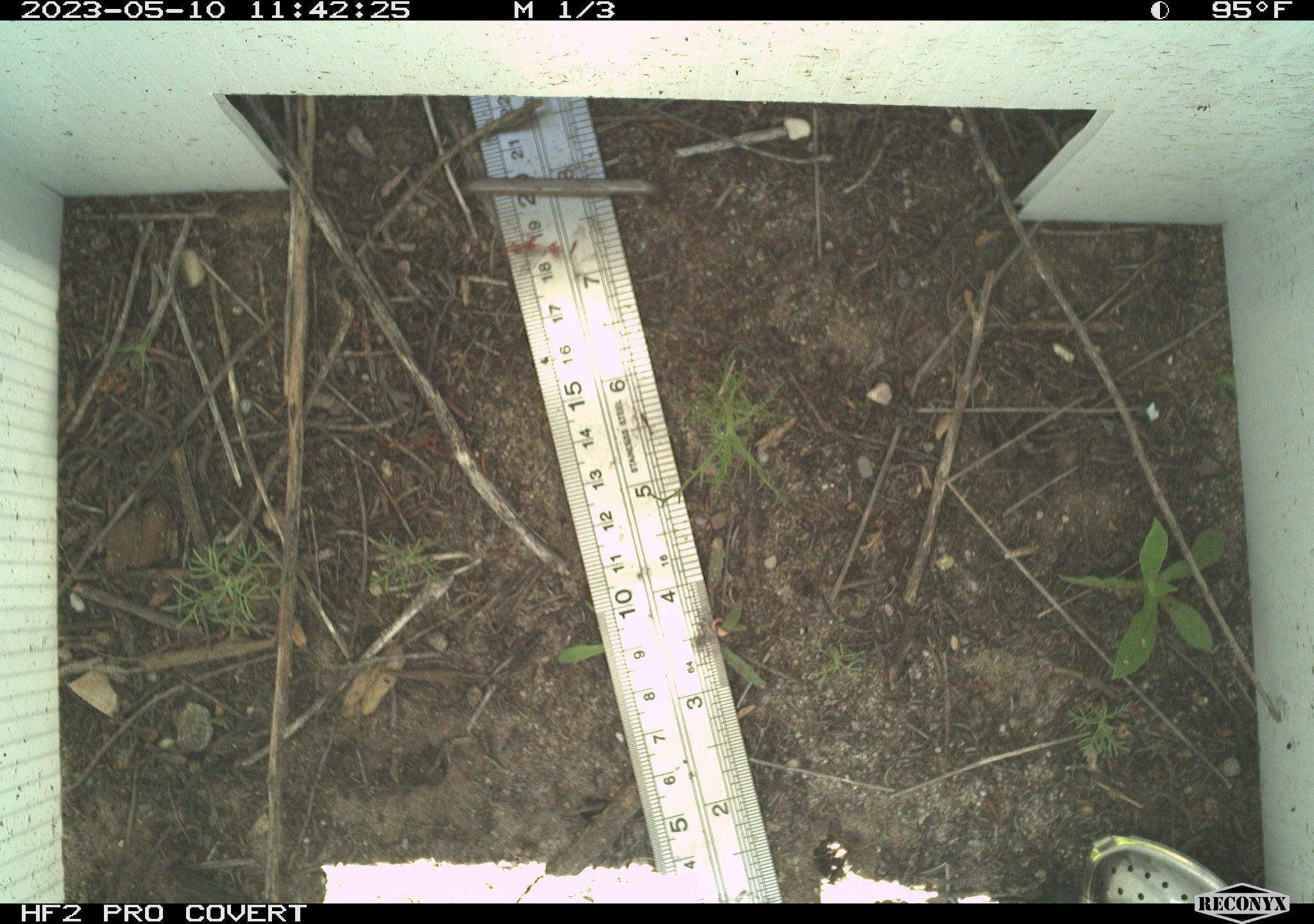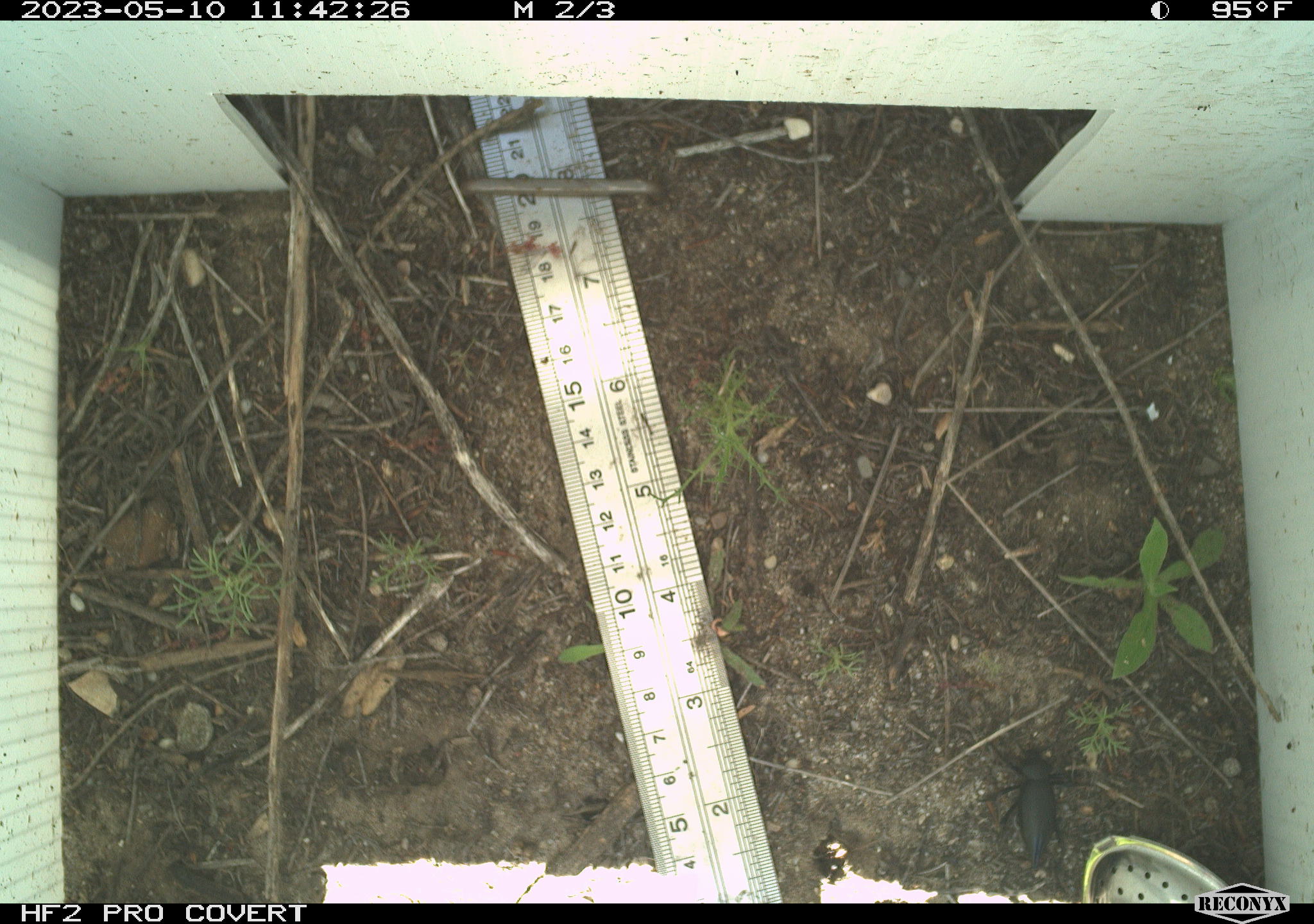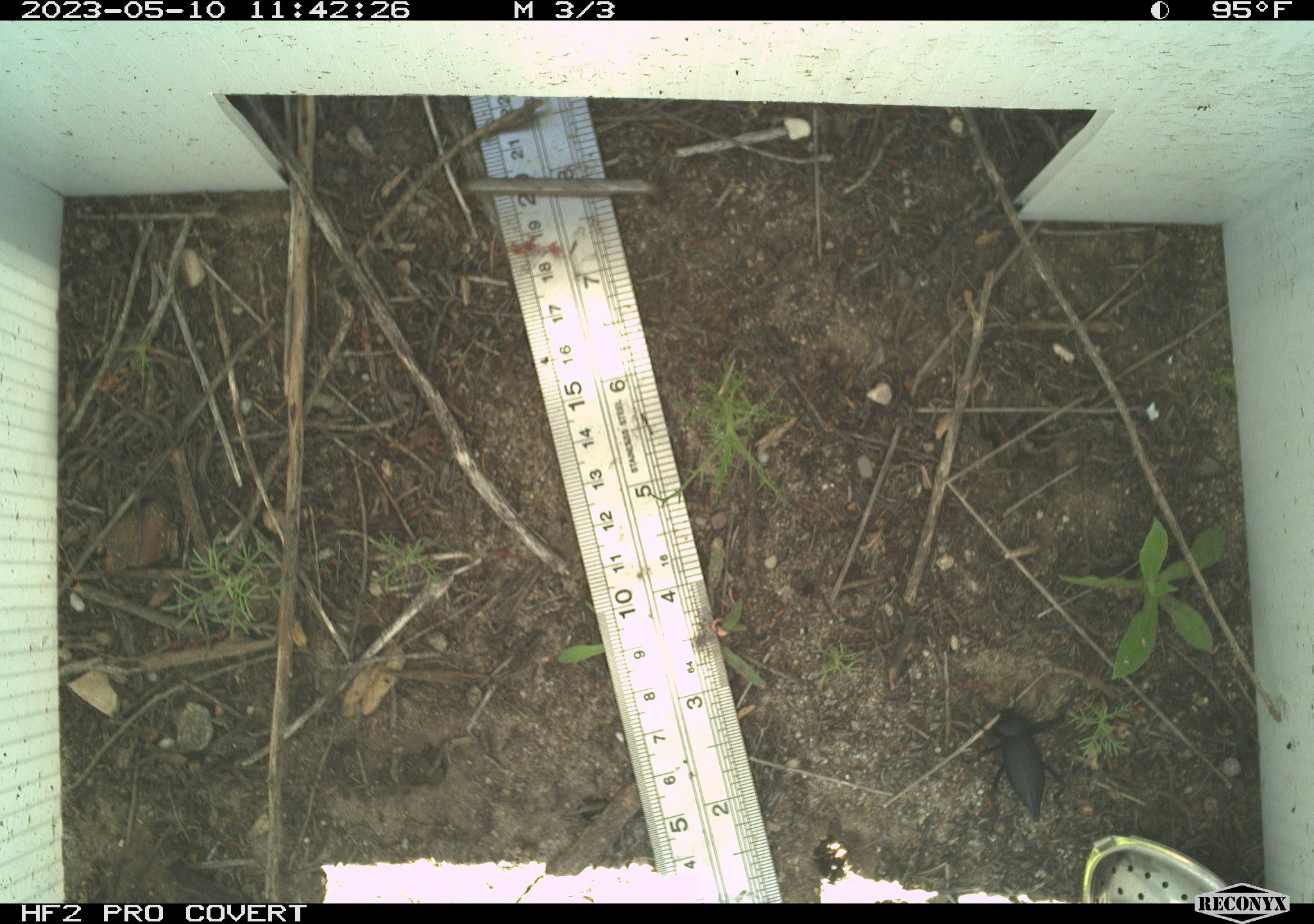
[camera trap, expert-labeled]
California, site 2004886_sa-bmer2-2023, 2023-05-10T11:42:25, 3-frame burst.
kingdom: Animalia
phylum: Arthropoda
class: Insecta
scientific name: Insecta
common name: insect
Insect (Insecta).